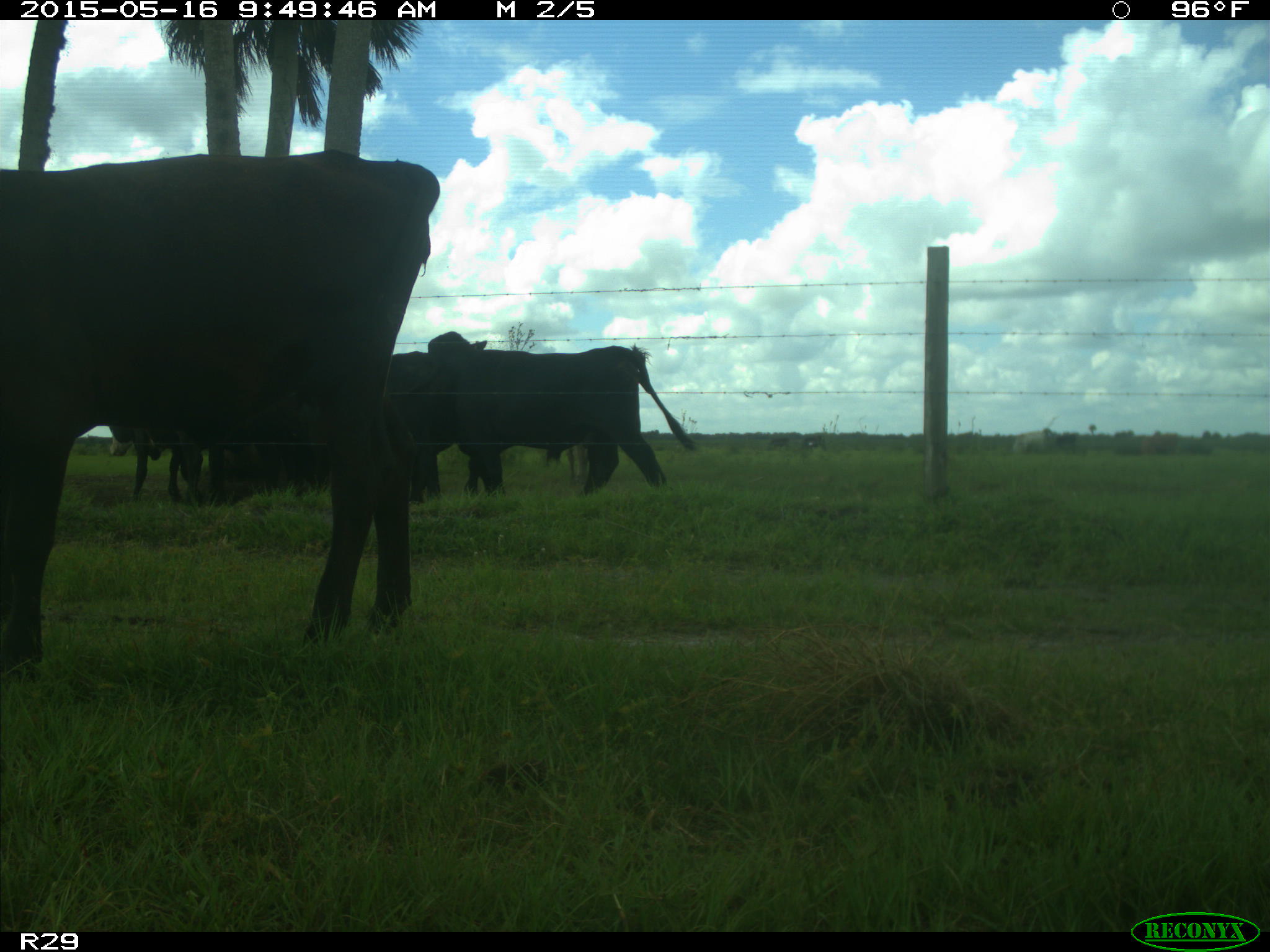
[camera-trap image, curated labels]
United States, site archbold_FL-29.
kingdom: Animalia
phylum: Chordata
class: Mammalia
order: Artiodactyla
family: Bovidae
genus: Bos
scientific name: Bos taurus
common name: domestic cow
Bos taurus (domestic cow).